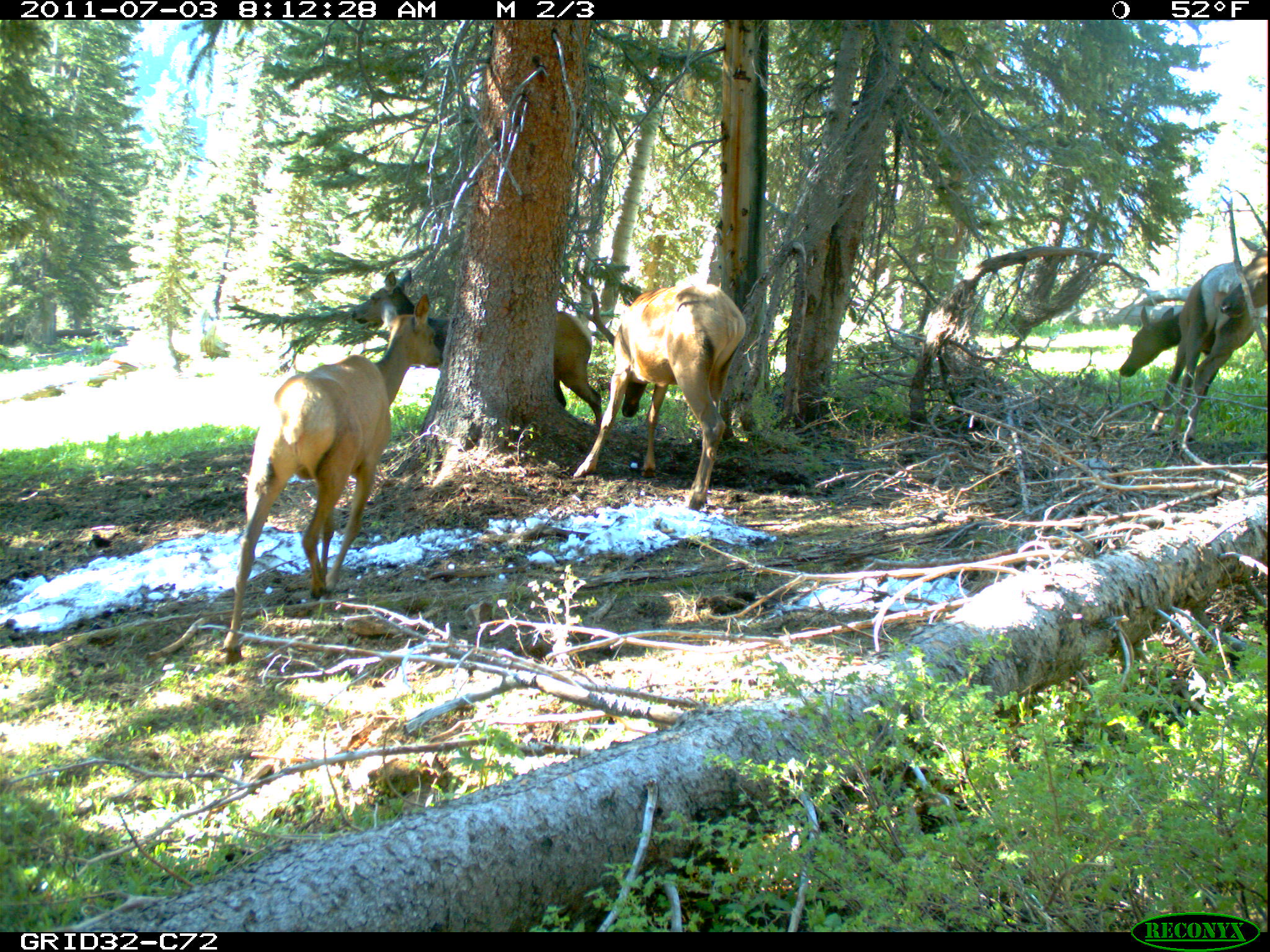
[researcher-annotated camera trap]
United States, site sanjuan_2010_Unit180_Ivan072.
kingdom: Animalia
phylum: Chordata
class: Mammalia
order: Artiodactyla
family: Cervidae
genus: Cervus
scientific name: Cervus elaphus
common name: red deer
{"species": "Cervus elaphus (red deer)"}